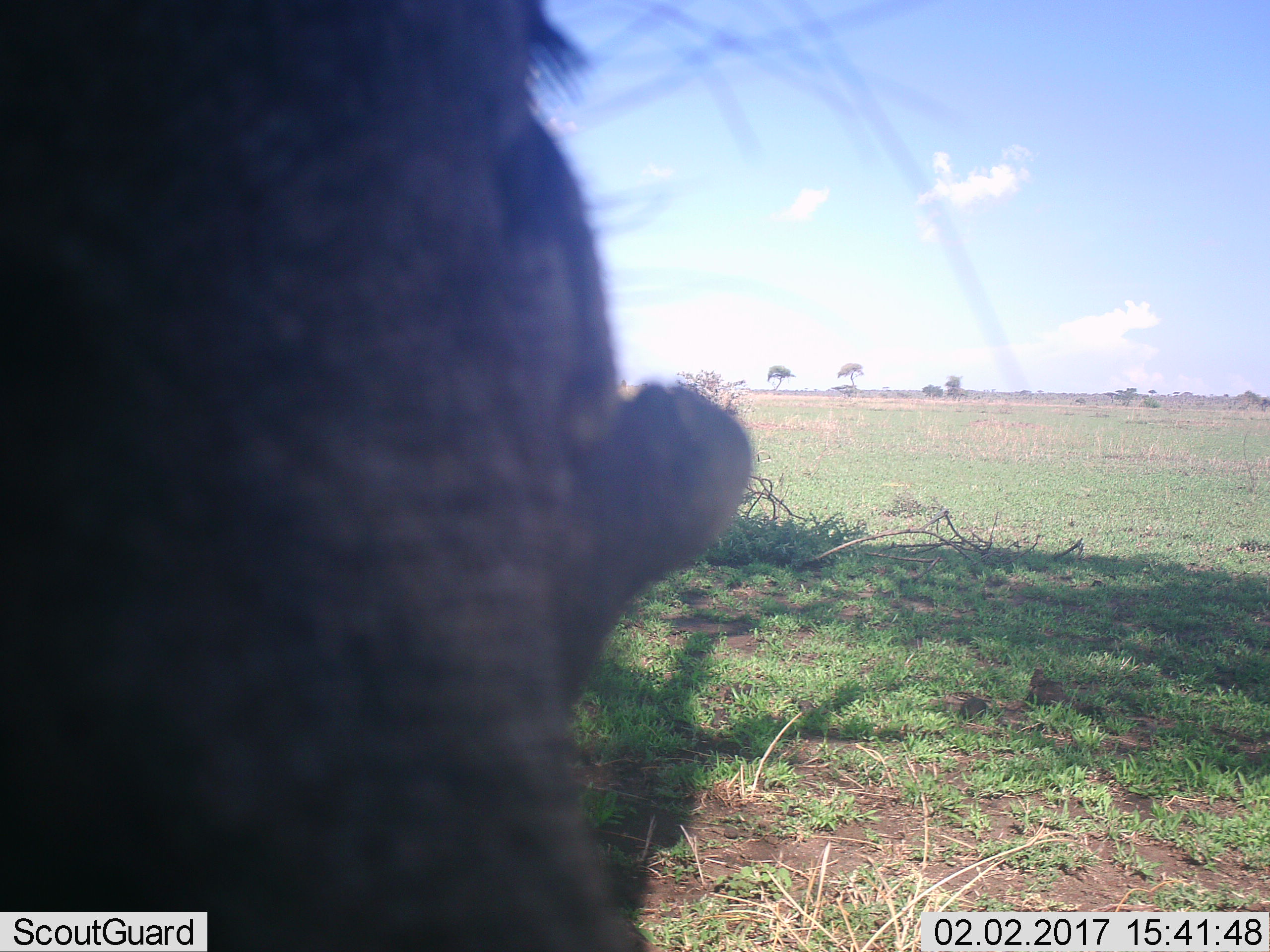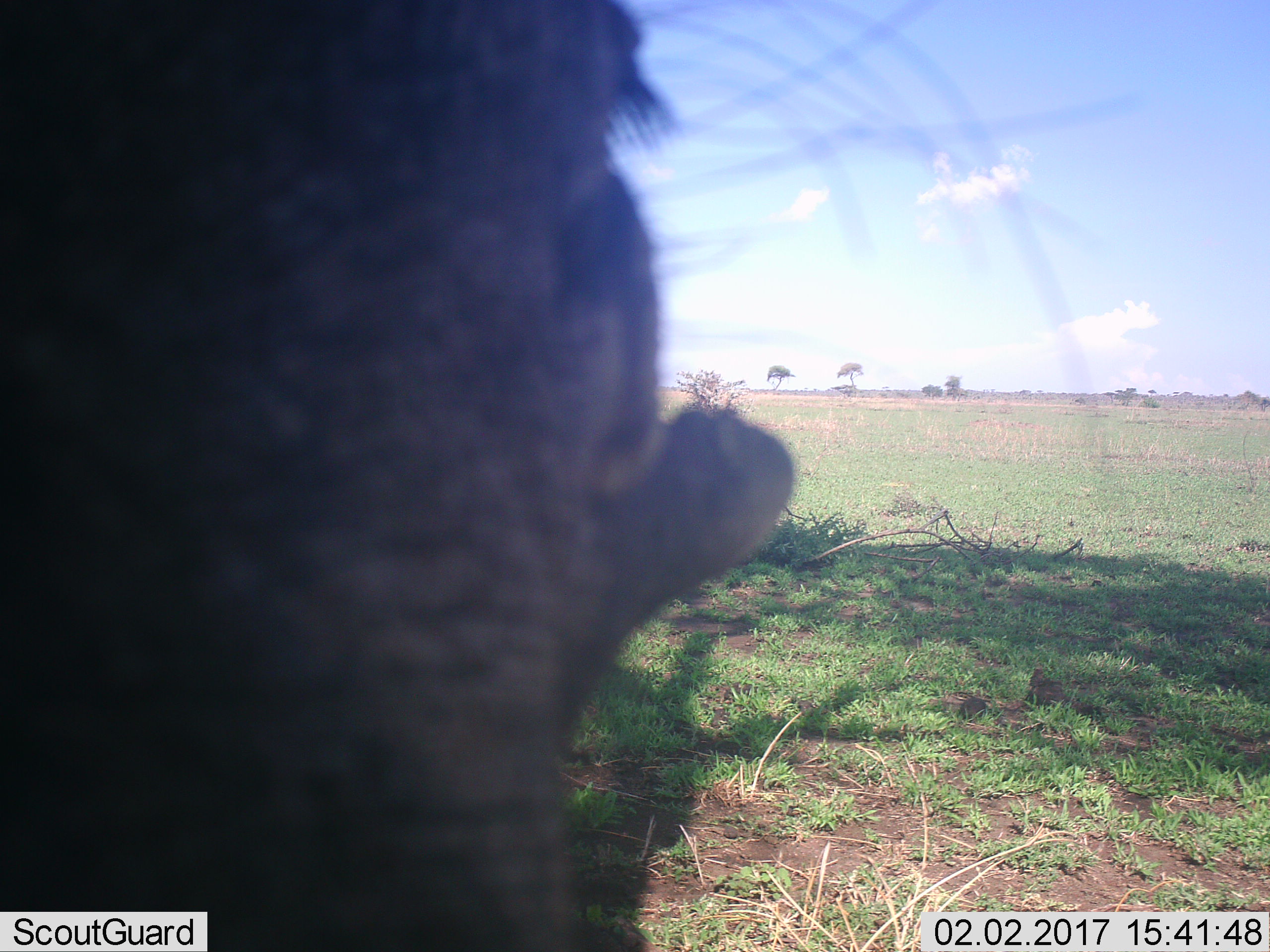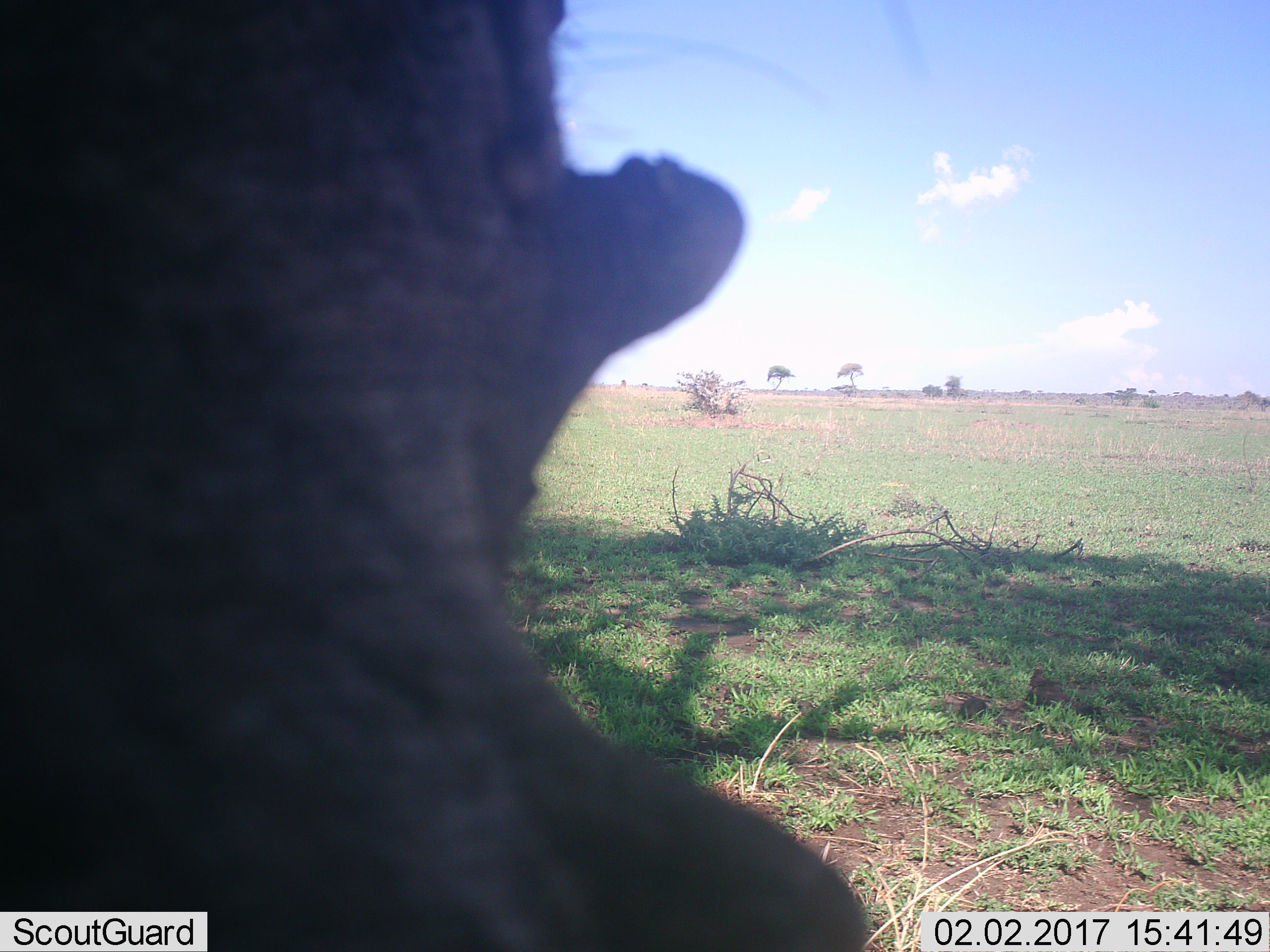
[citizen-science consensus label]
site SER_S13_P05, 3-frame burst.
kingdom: Animalia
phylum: Chordata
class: Mammalia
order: Artiodactyla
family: Suidae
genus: Phacochoerus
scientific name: Phacochoerus africanus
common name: warthog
Warthog (Phacochoerus africanus), count 1. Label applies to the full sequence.